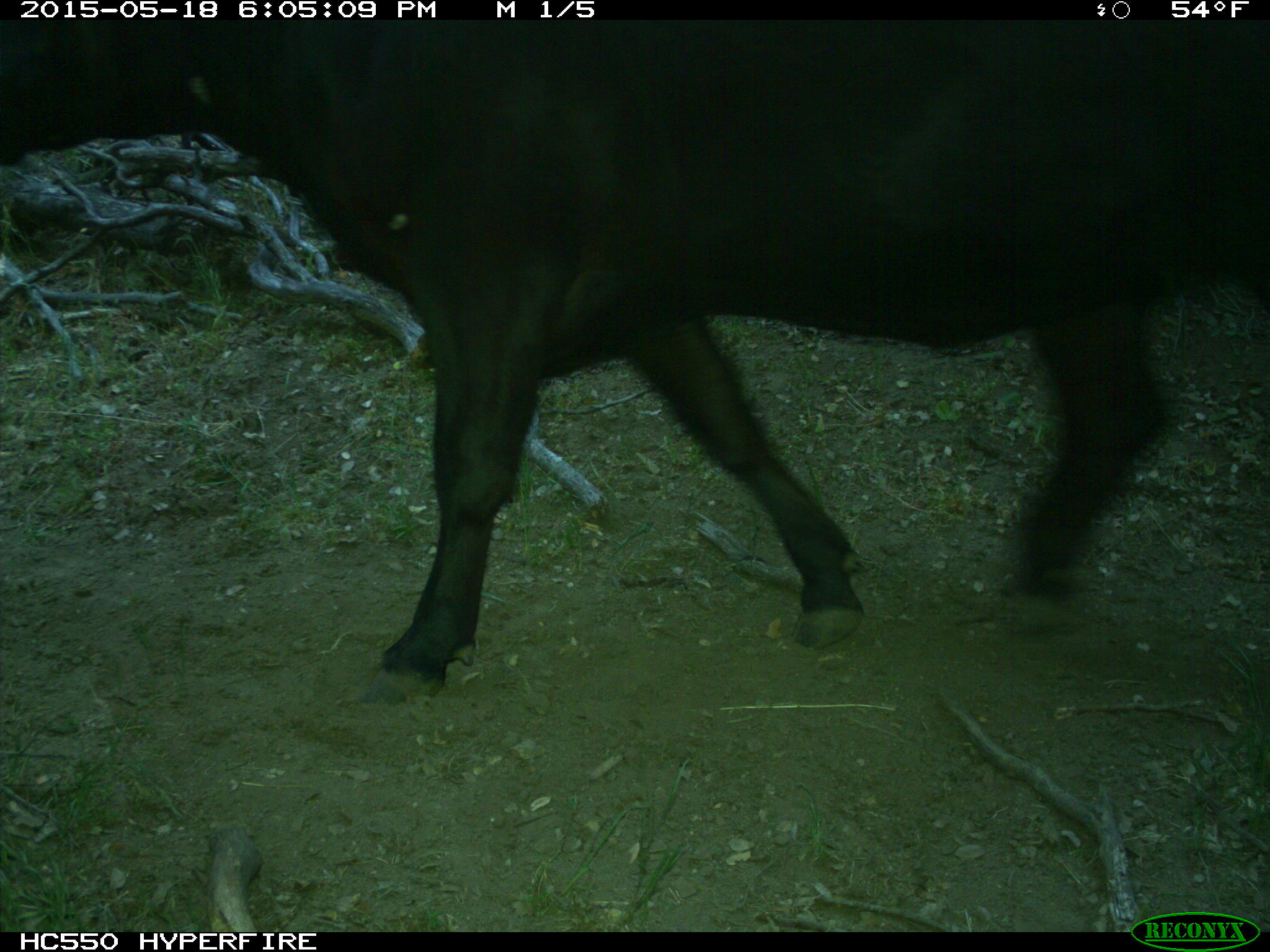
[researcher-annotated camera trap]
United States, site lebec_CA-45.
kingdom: Animalia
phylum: Chordata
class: Mammalia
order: Artiodactyla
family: Bovidae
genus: Bos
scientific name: Bos taurus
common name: domestic cow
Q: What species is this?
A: Bos taurus (domestic cow).